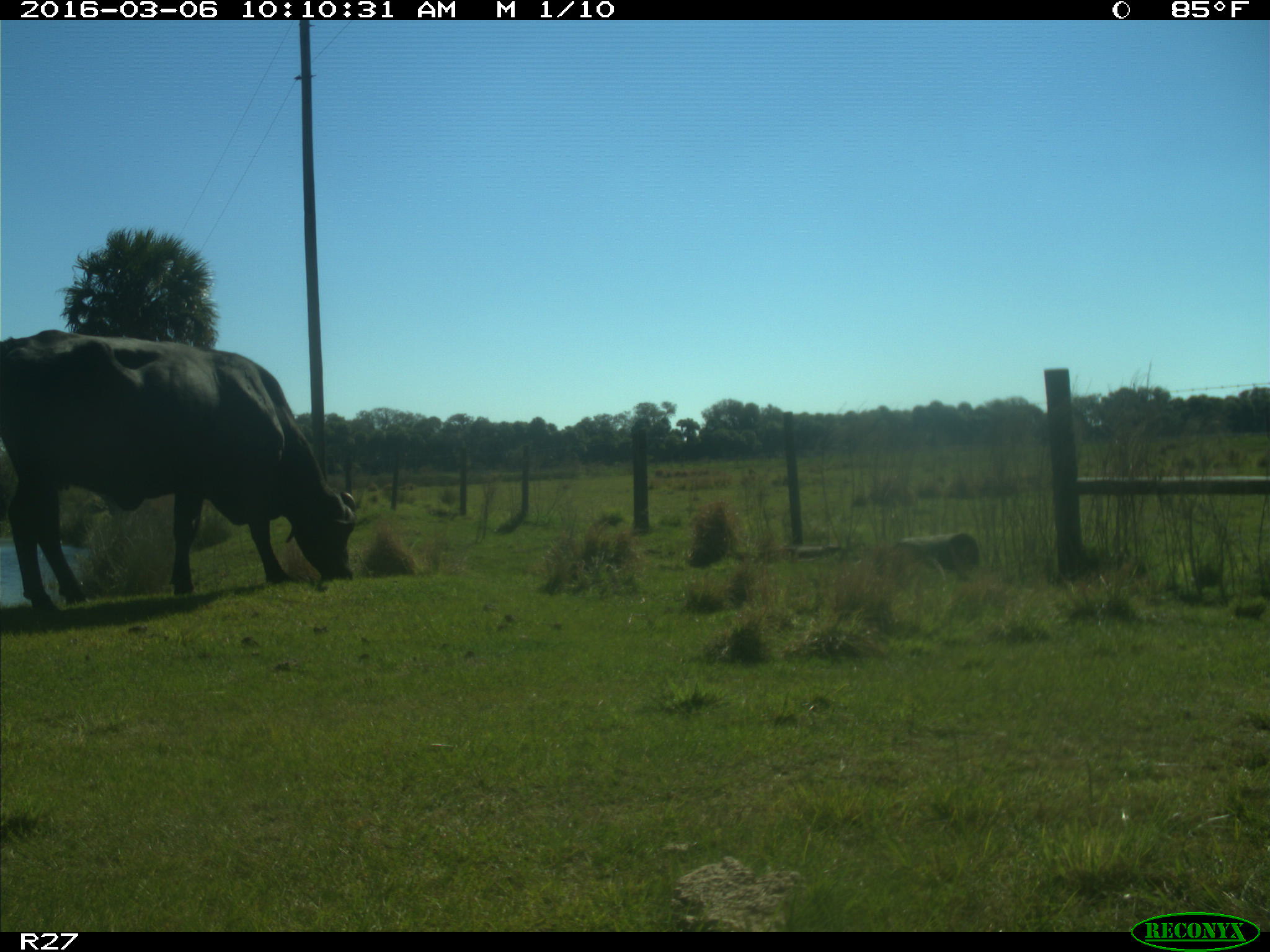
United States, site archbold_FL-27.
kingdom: Animalia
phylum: Chordata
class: Mammalia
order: Artiodactyla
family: Bovidae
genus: Bos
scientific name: Bos taurus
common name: domestic cow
Bos taurus (domestic cow).